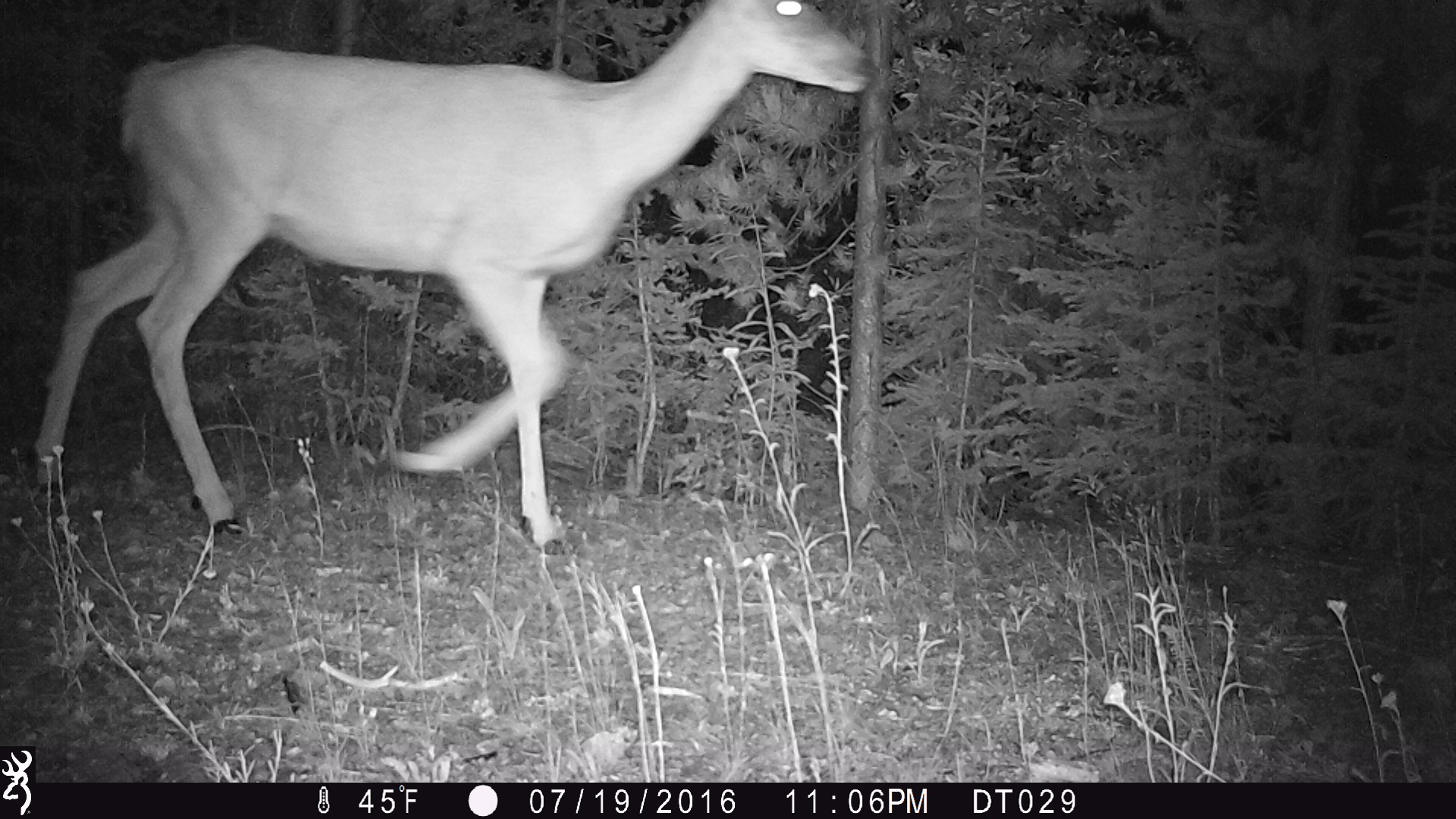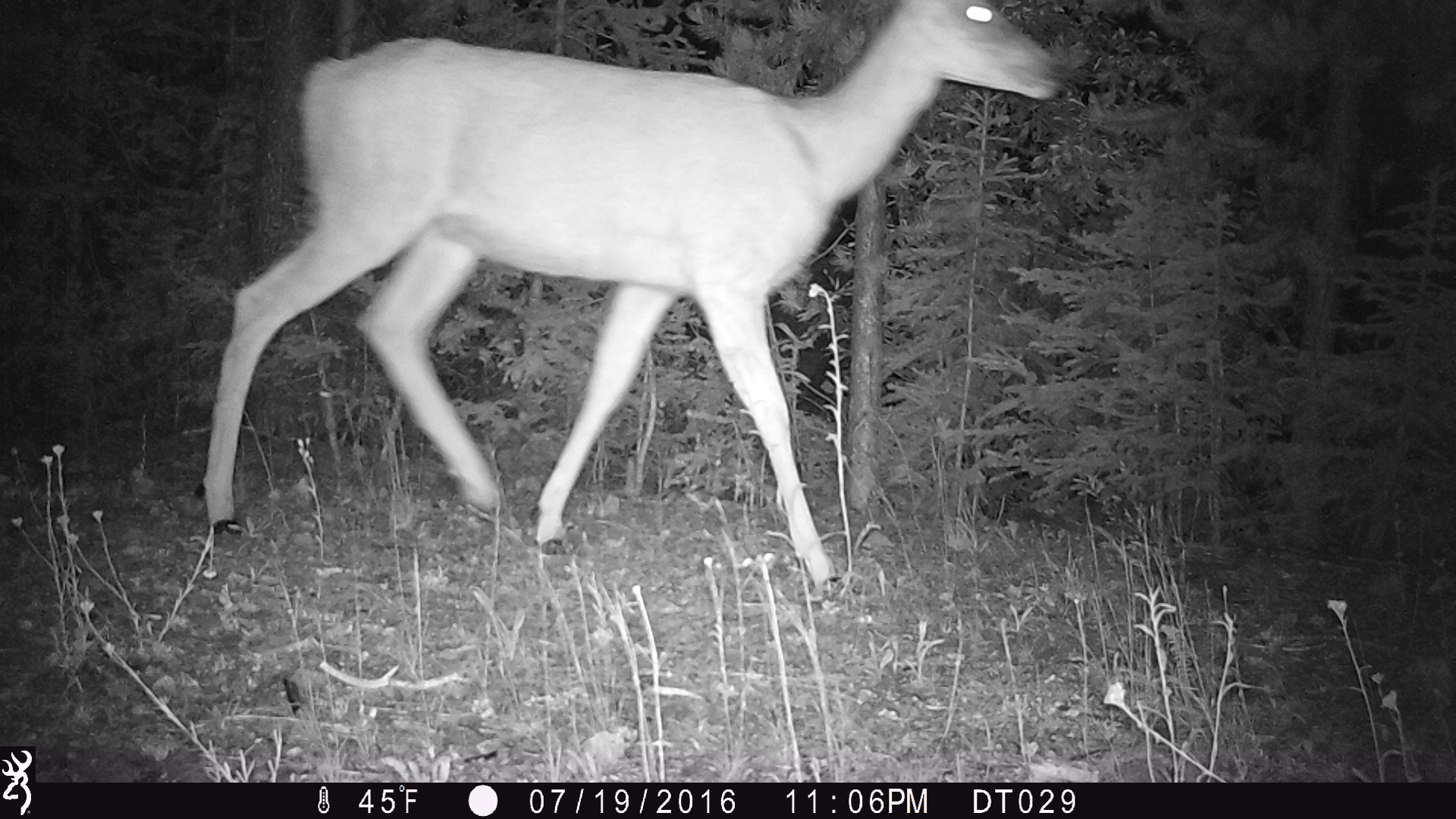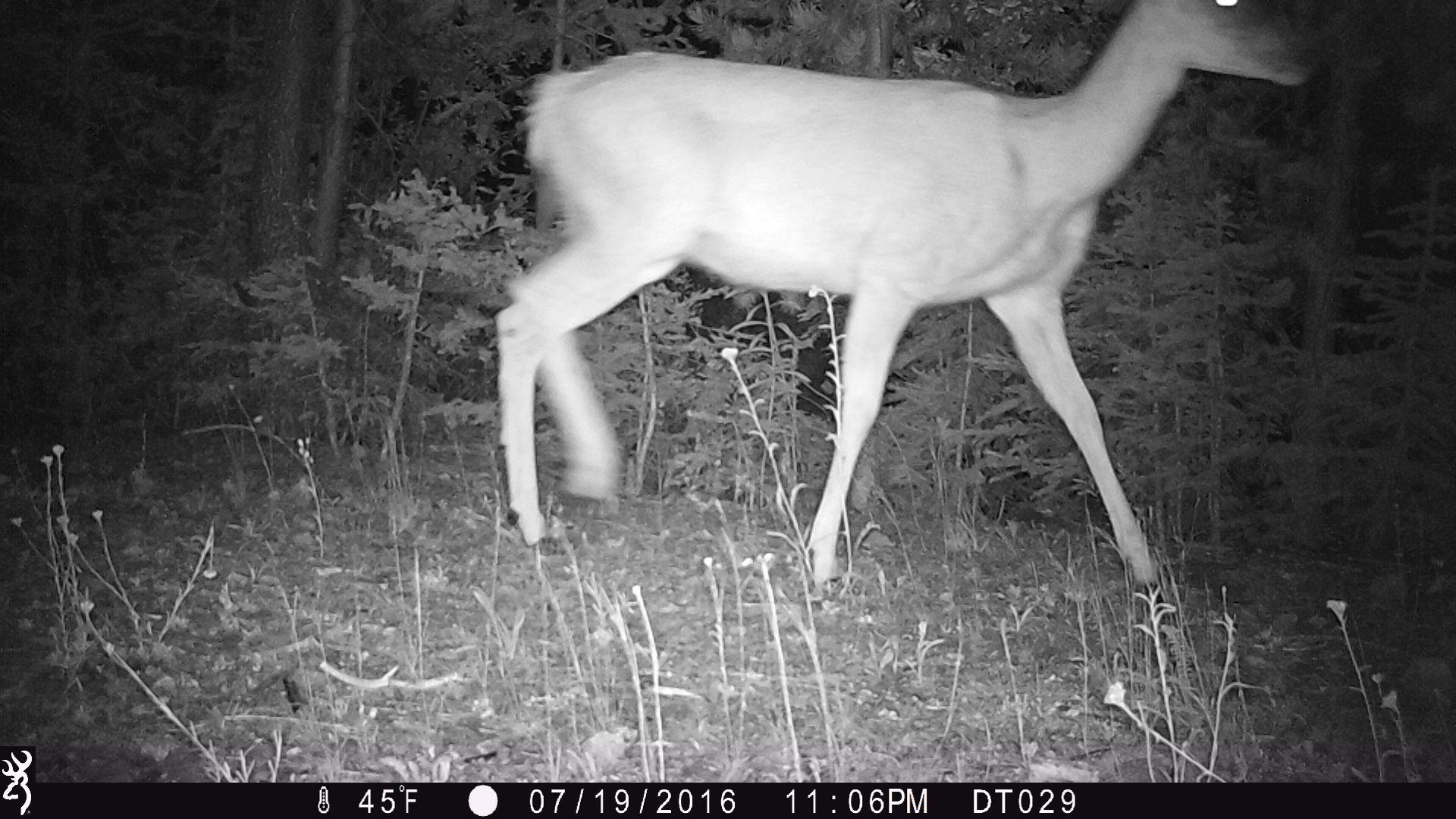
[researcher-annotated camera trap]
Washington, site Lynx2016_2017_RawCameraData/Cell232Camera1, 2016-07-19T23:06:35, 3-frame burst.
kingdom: Animalia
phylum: Chordata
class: Mammalia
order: Artiodactyla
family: Cervidae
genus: Odocoileus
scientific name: Odocoileus hemionus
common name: mule deer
Odocoileus hemionus (mule deer). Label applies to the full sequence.